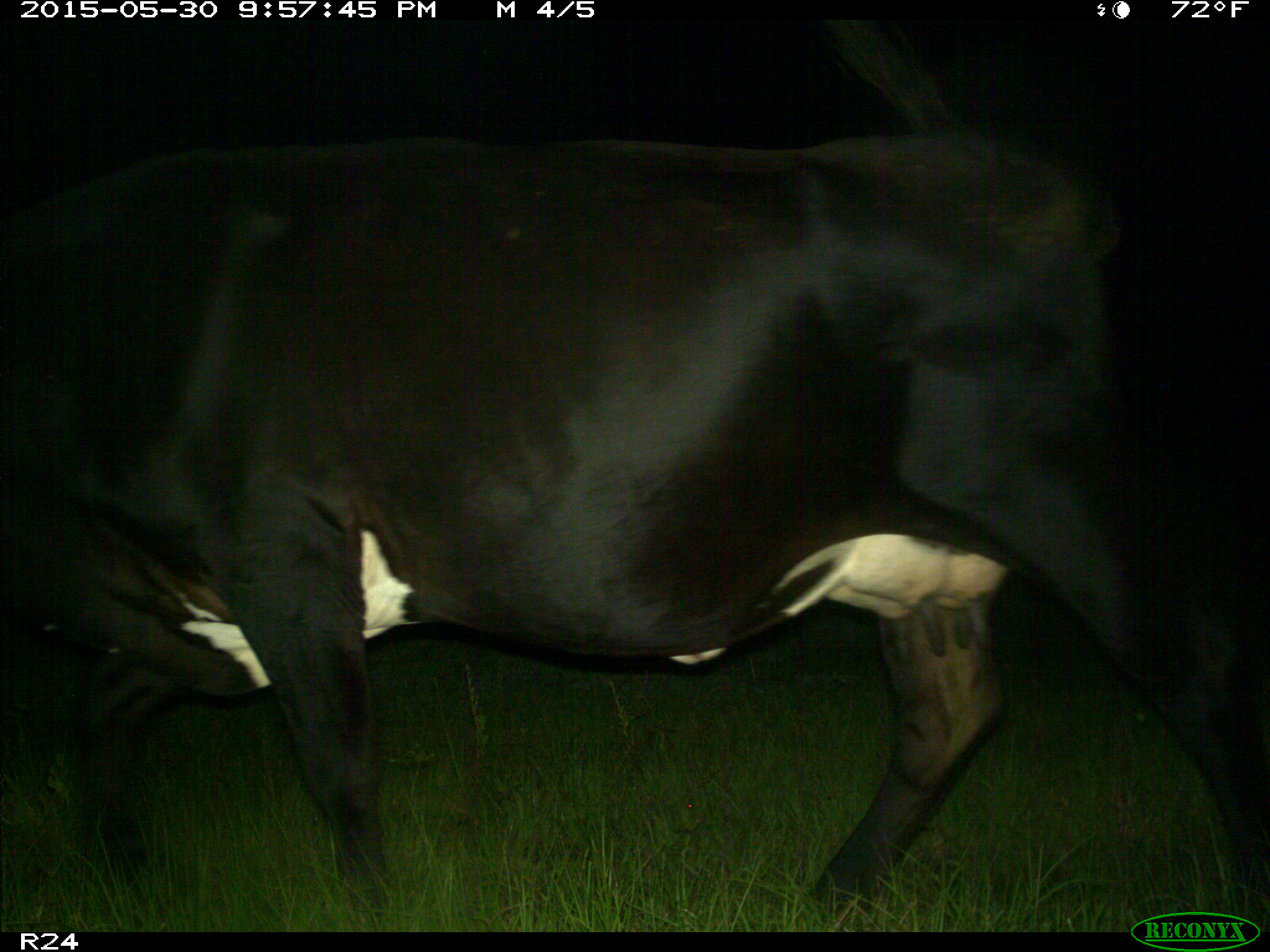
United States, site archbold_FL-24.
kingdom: Animalia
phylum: Chordata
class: Mammalia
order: Artiodactyla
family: Bovidae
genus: Bos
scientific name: Bos taurus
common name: domestic cow